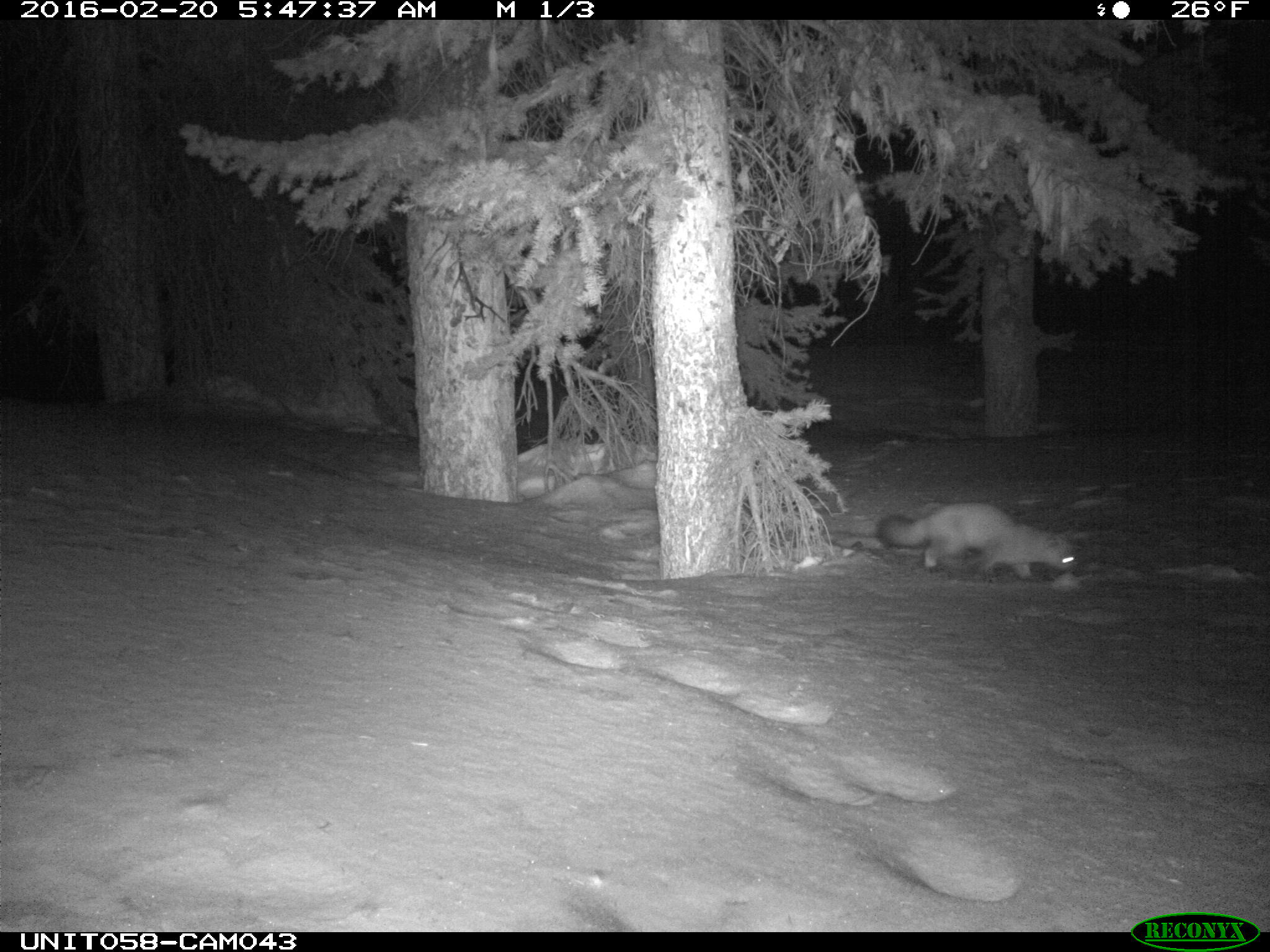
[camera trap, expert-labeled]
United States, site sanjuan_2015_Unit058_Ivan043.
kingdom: Animalia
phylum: Chordata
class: Mammalia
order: Carnivora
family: Mustelidae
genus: Martes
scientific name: Martes americana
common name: american marten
Martes americana (american marten).